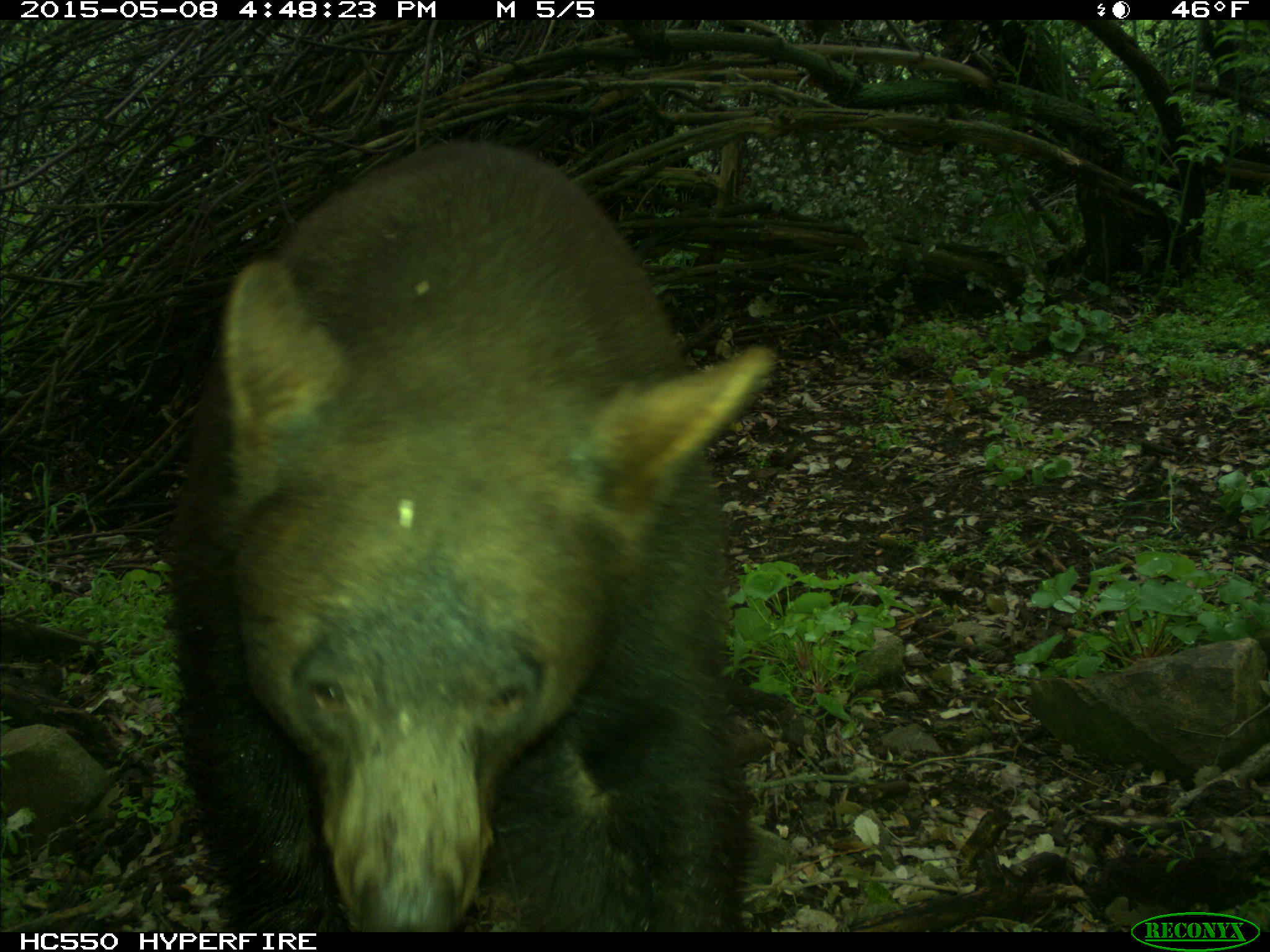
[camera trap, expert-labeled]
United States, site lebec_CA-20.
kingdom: Animalia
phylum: Chordata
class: Mammalia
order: Carnivora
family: Ursidae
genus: Ursus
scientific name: Ursus americanus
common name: american black bear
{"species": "Ursus americanus (american black bear)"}